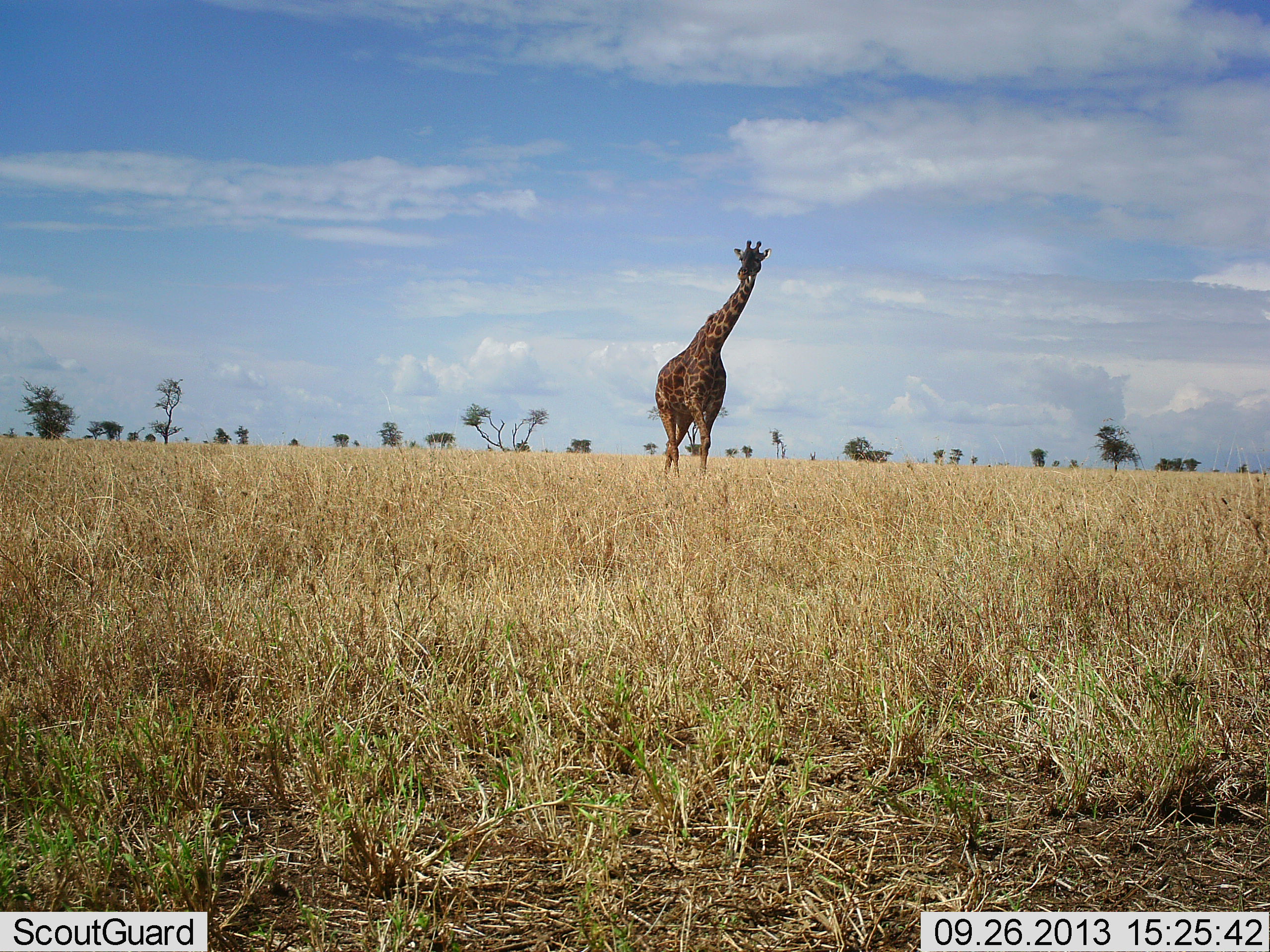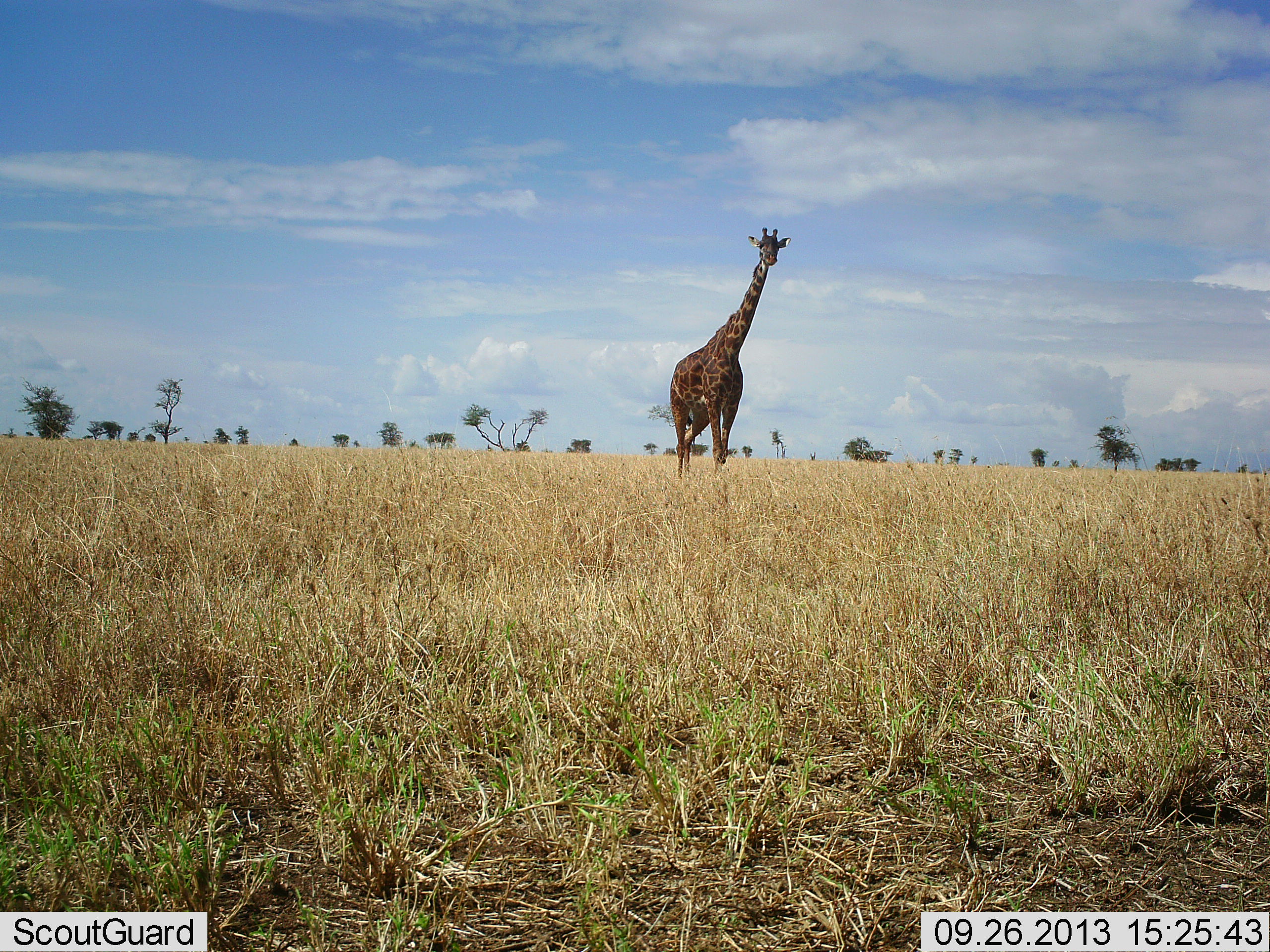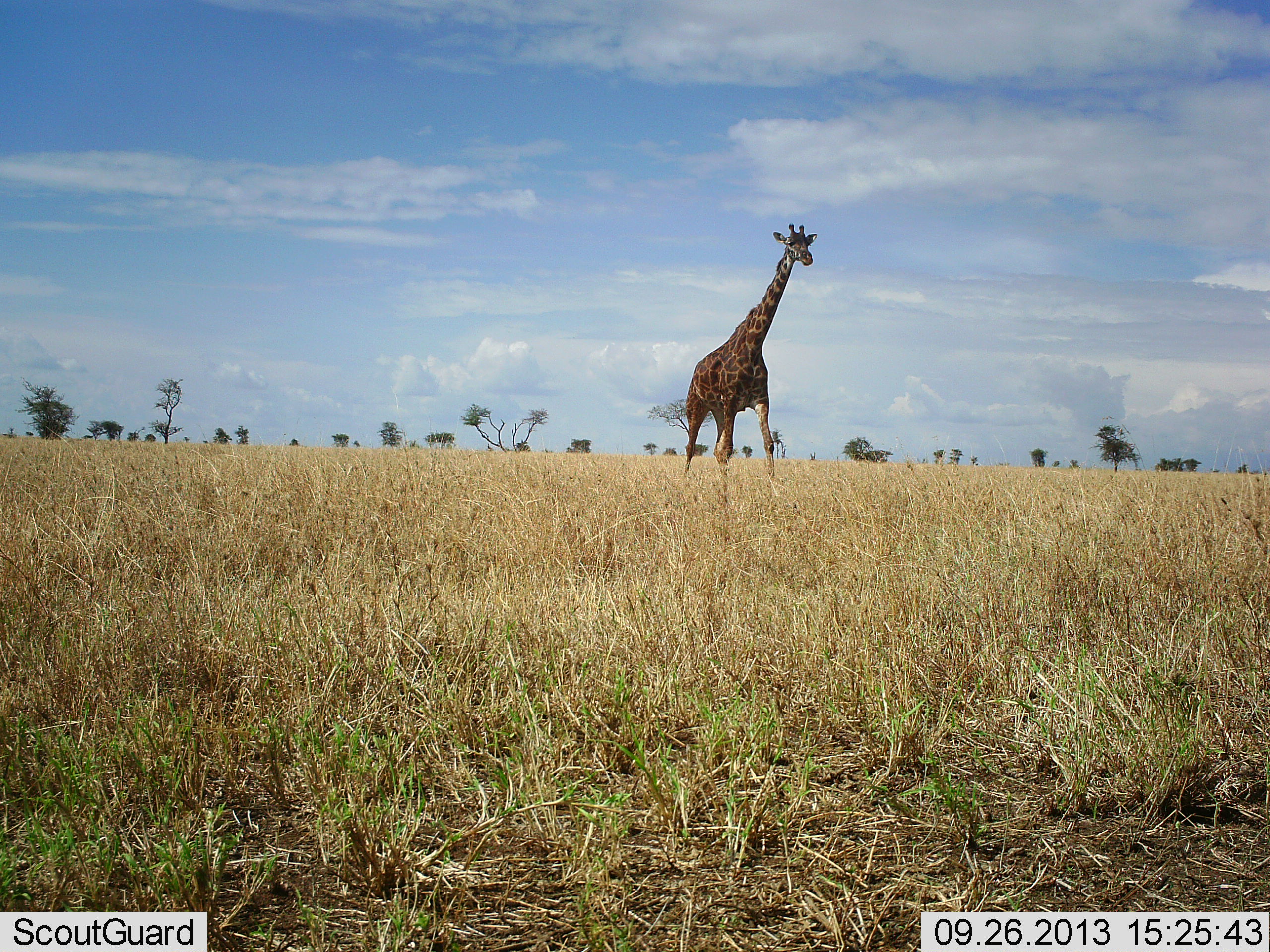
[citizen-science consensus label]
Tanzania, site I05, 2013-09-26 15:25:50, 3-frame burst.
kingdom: Animalia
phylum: Chordata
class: Mammalia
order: Artiodactyla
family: Giraffidae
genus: Giraffa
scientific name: Giraffa camelopardalis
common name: giraffe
Giraffe (Giraffa camelopardalis), count 1. Behavior (volunteer vote fractions): standing 19%, resting 0%, moving 88%, interacting 0%. Young present (vote fraction): 0%. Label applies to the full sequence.